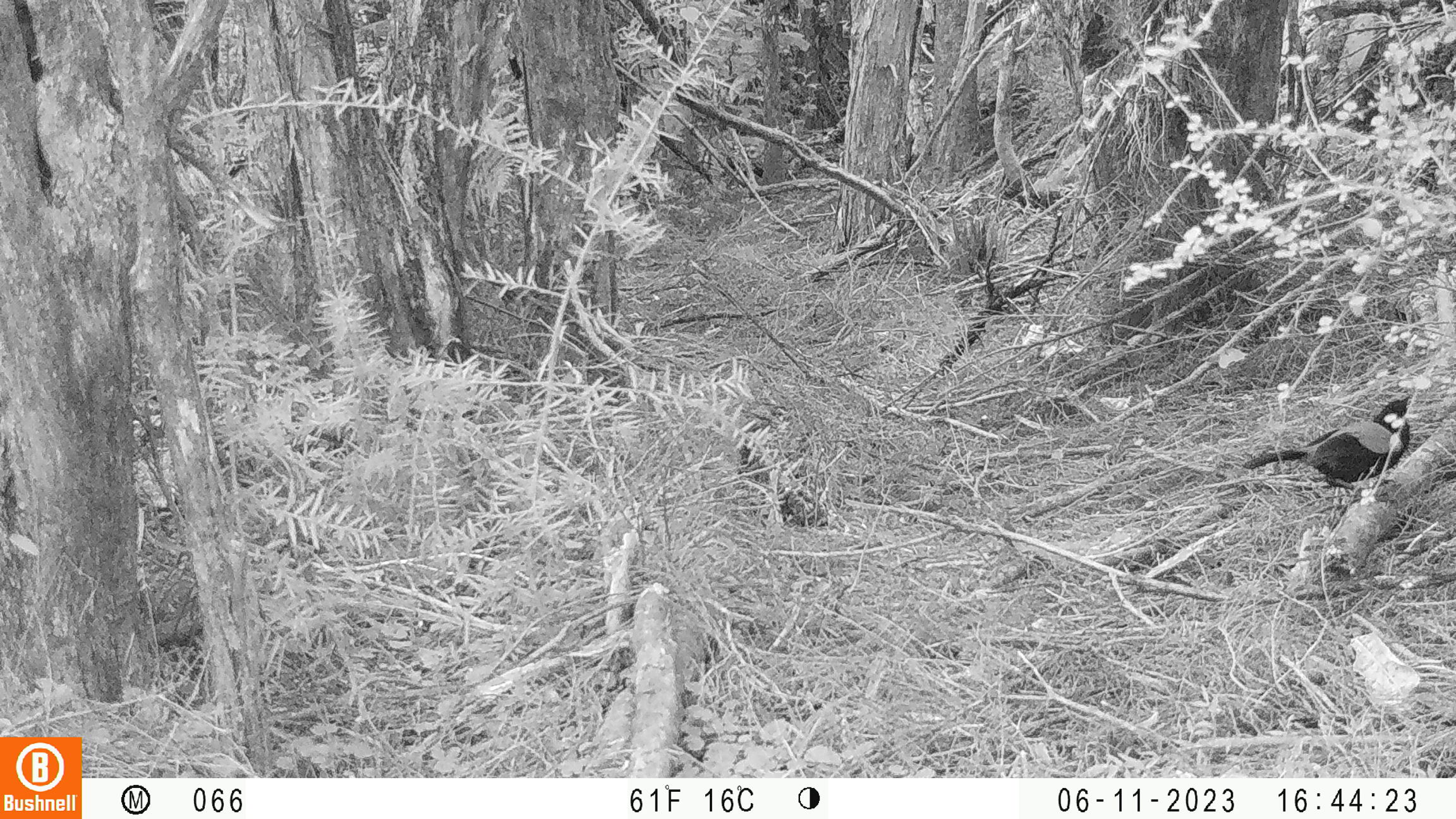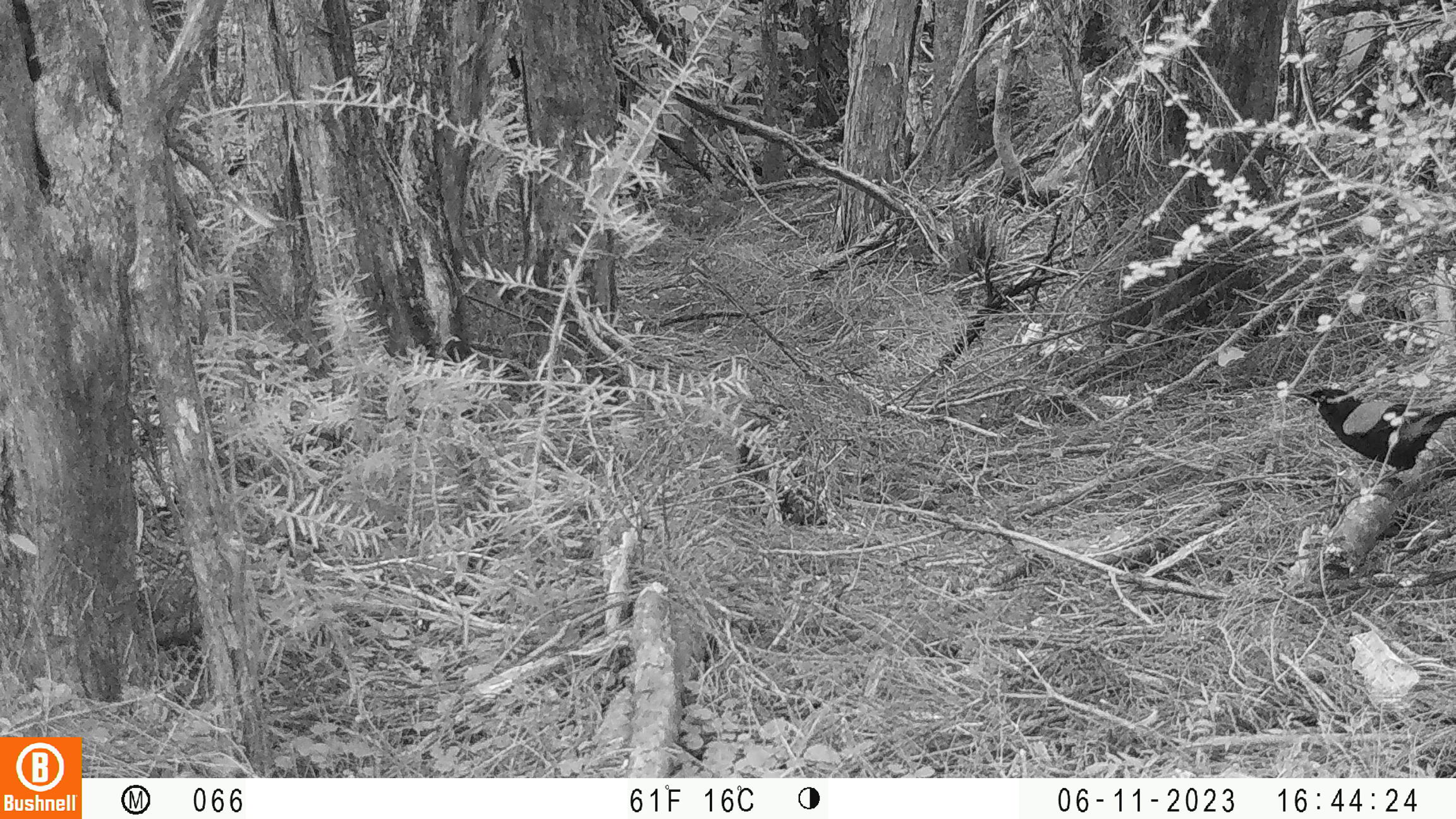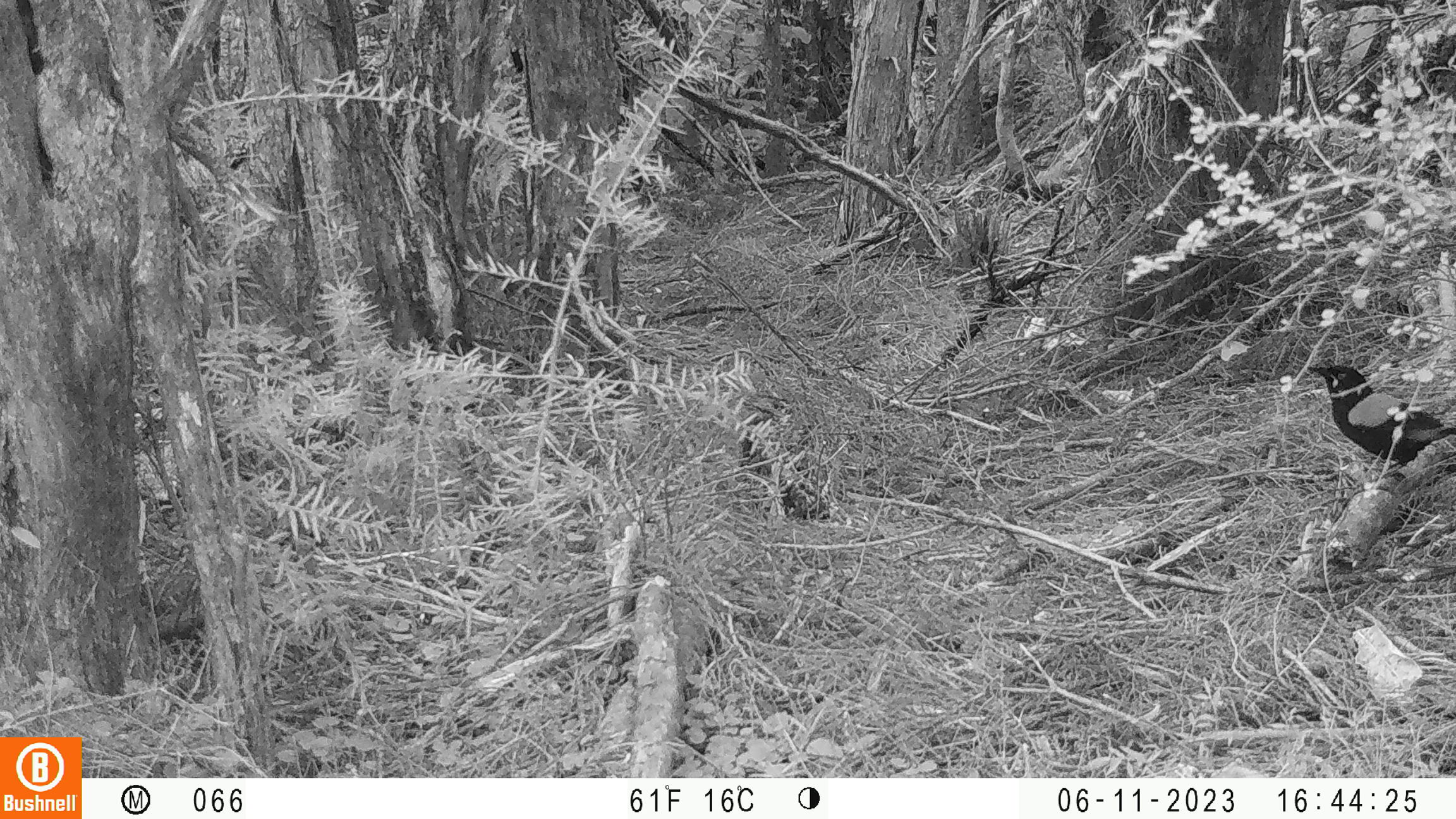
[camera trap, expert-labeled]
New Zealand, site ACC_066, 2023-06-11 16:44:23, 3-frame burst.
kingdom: Animalia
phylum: Chordata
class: Aves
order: Passeriformes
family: Callaeidae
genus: Philesturnus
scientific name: Philesturnus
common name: saddlebacks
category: tieke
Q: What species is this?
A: Tieke (saddlebacks) (Philesturnus).